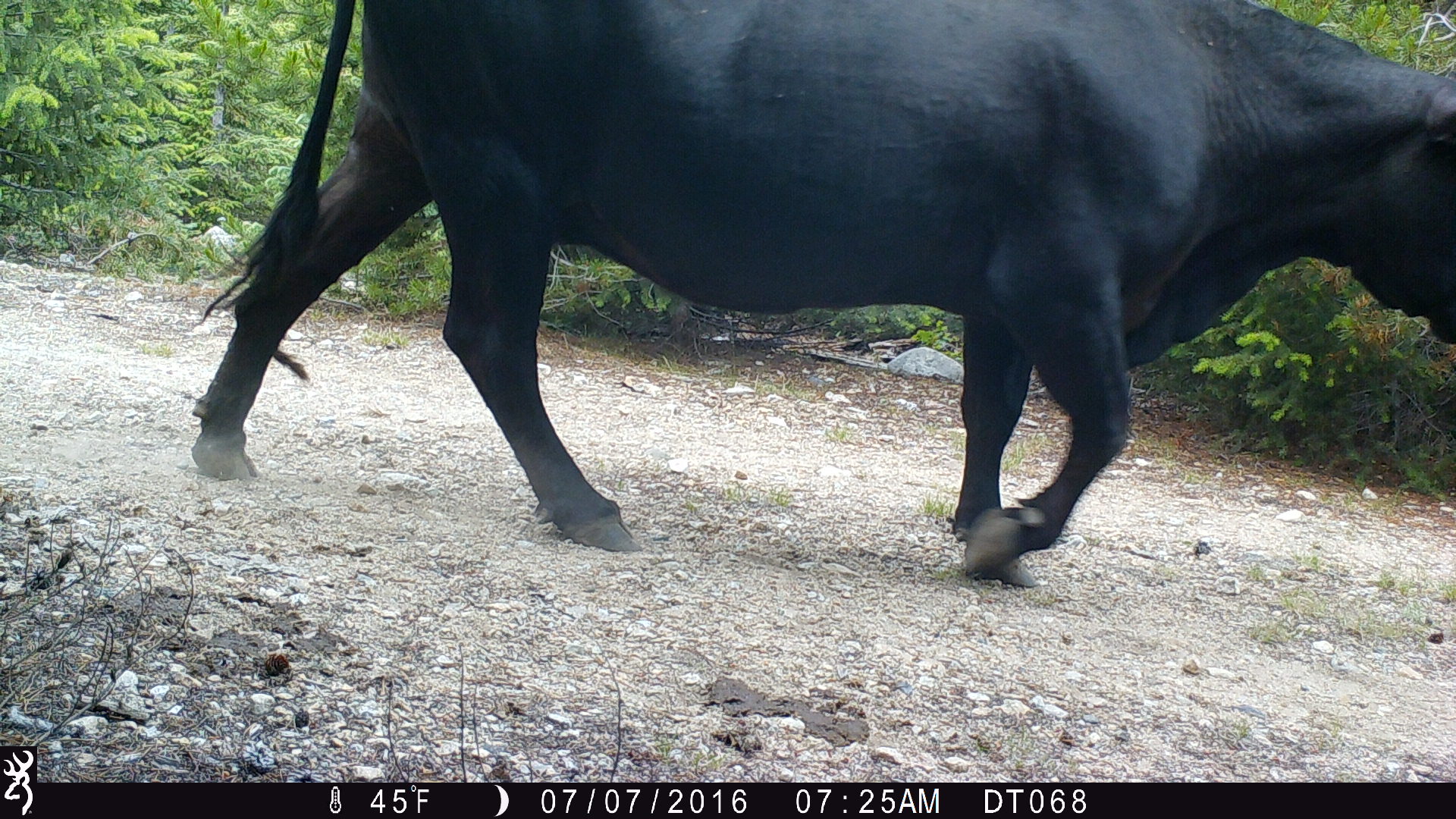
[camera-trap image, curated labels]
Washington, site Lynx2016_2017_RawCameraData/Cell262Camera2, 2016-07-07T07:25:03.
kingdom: Animalia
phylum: Chordata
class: Mammalia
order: Artiodactyla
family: Bovidae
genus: Bos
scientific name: Bos taurus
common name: domestic cattle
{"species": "domestic cattle (Bos taurus)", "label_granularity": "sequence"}